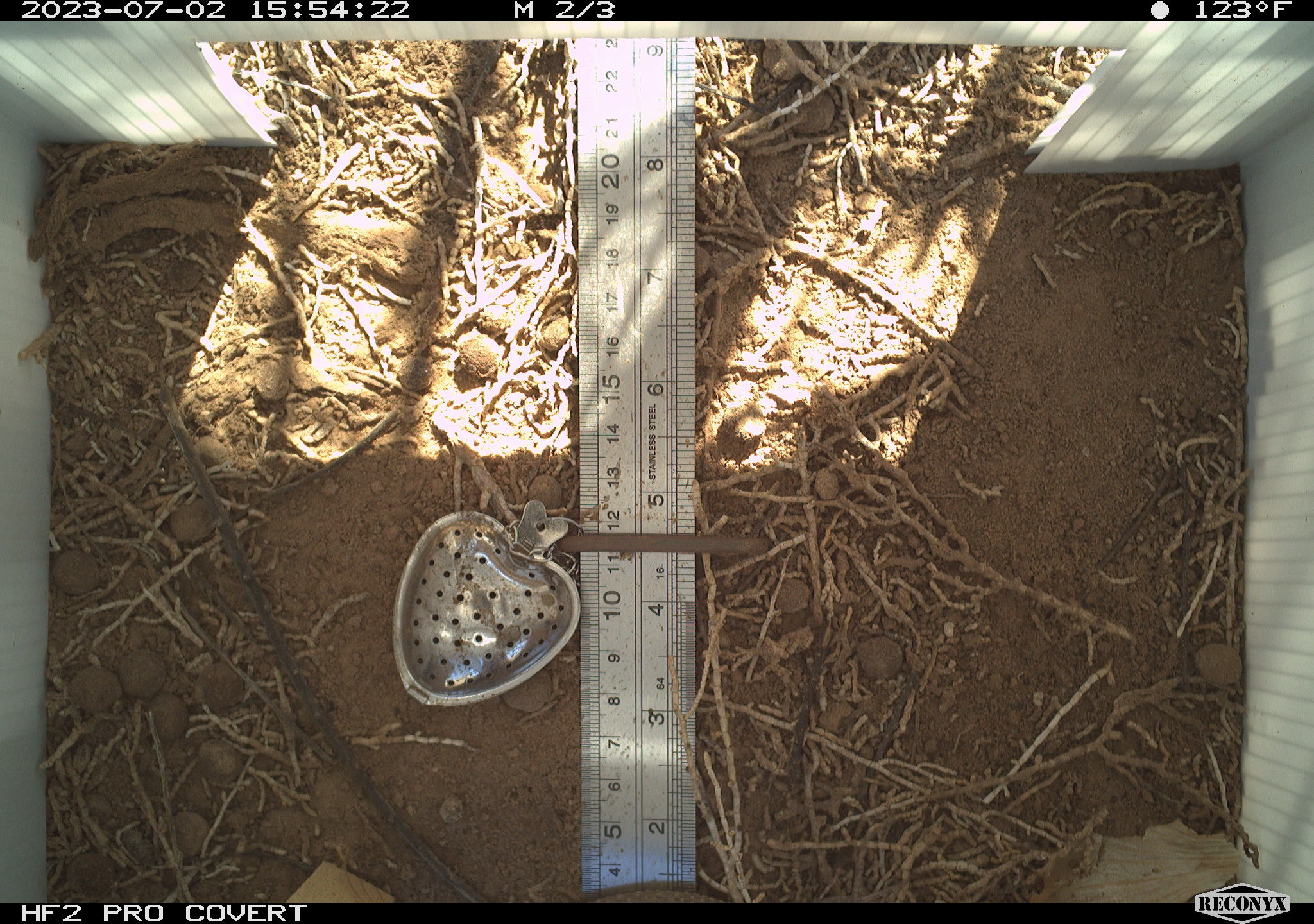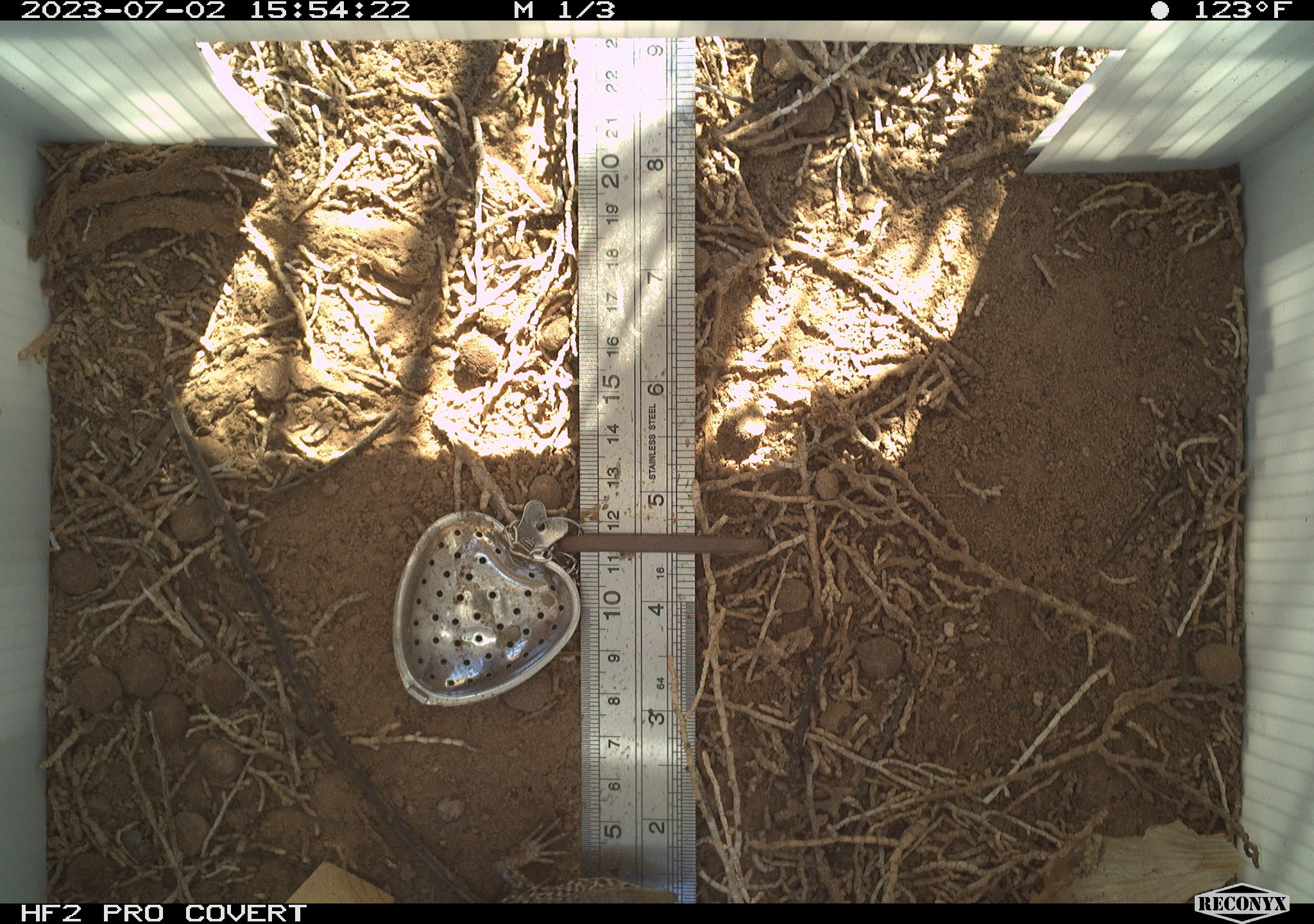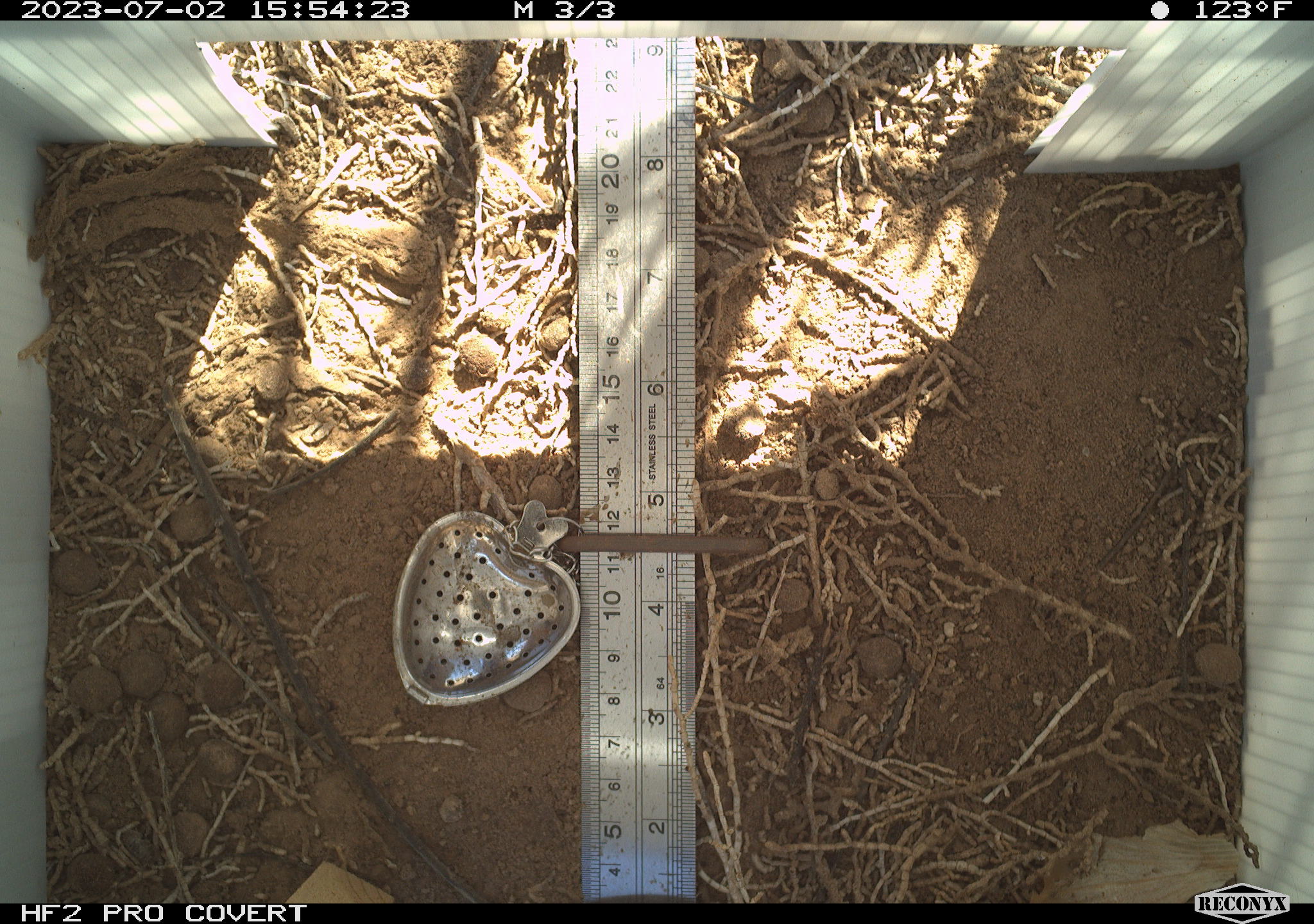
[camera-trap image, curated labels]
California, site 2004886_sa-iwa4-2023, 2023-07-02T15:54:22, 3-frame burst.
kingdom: Animalia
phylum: Chordata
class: Reptilia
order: Squamata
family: Teiidae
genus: Aspidoscelis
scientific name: Aspidoscelis tigris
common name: western whiptail